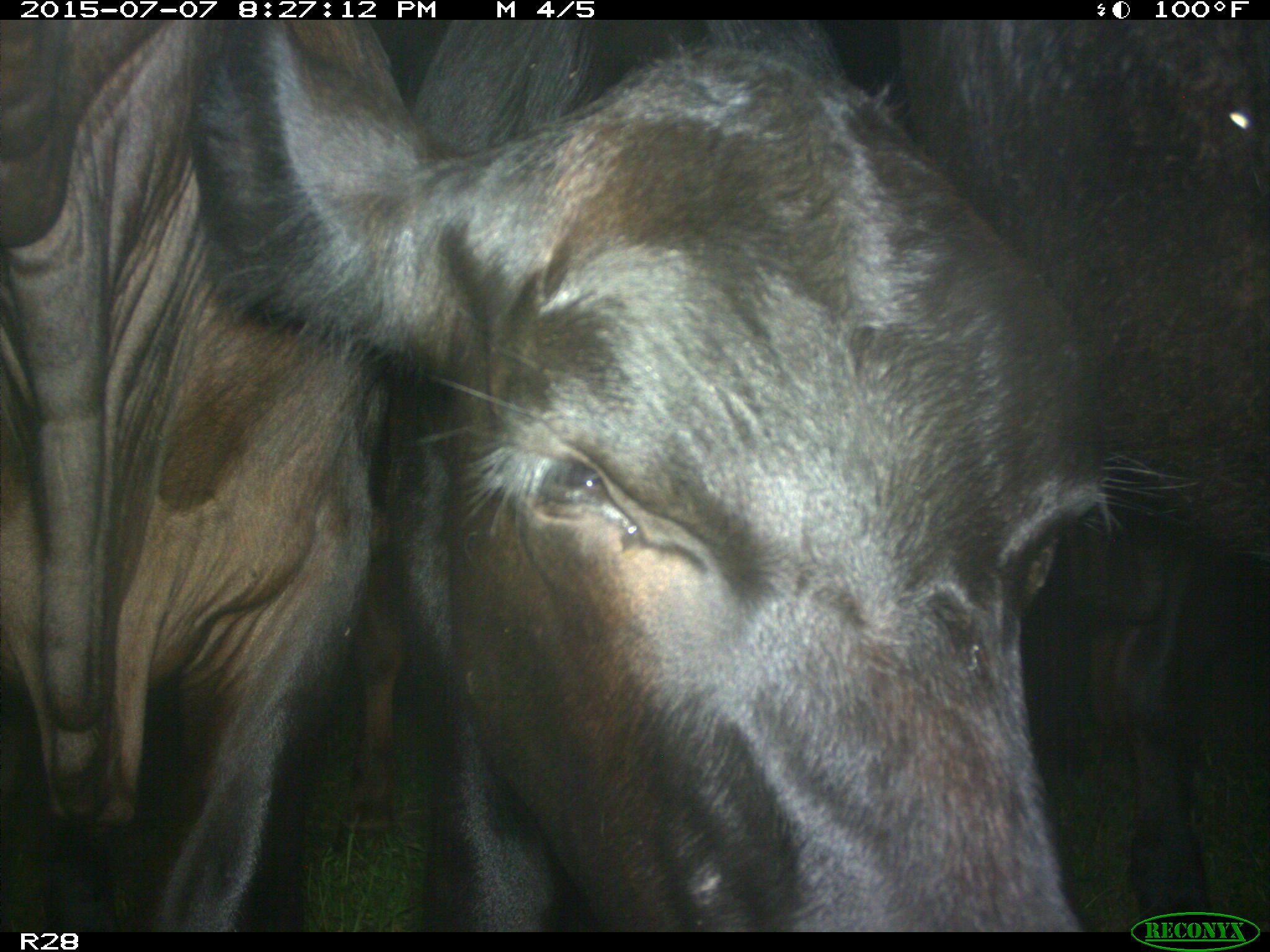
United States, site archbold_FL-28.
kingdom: Animalia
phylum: Chordata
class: Mammalia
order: Artiodactyla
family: Bovidae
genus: Bos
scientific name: Bos taurus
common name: domestic cow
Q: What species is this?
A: Bos taurus (domestic cow).